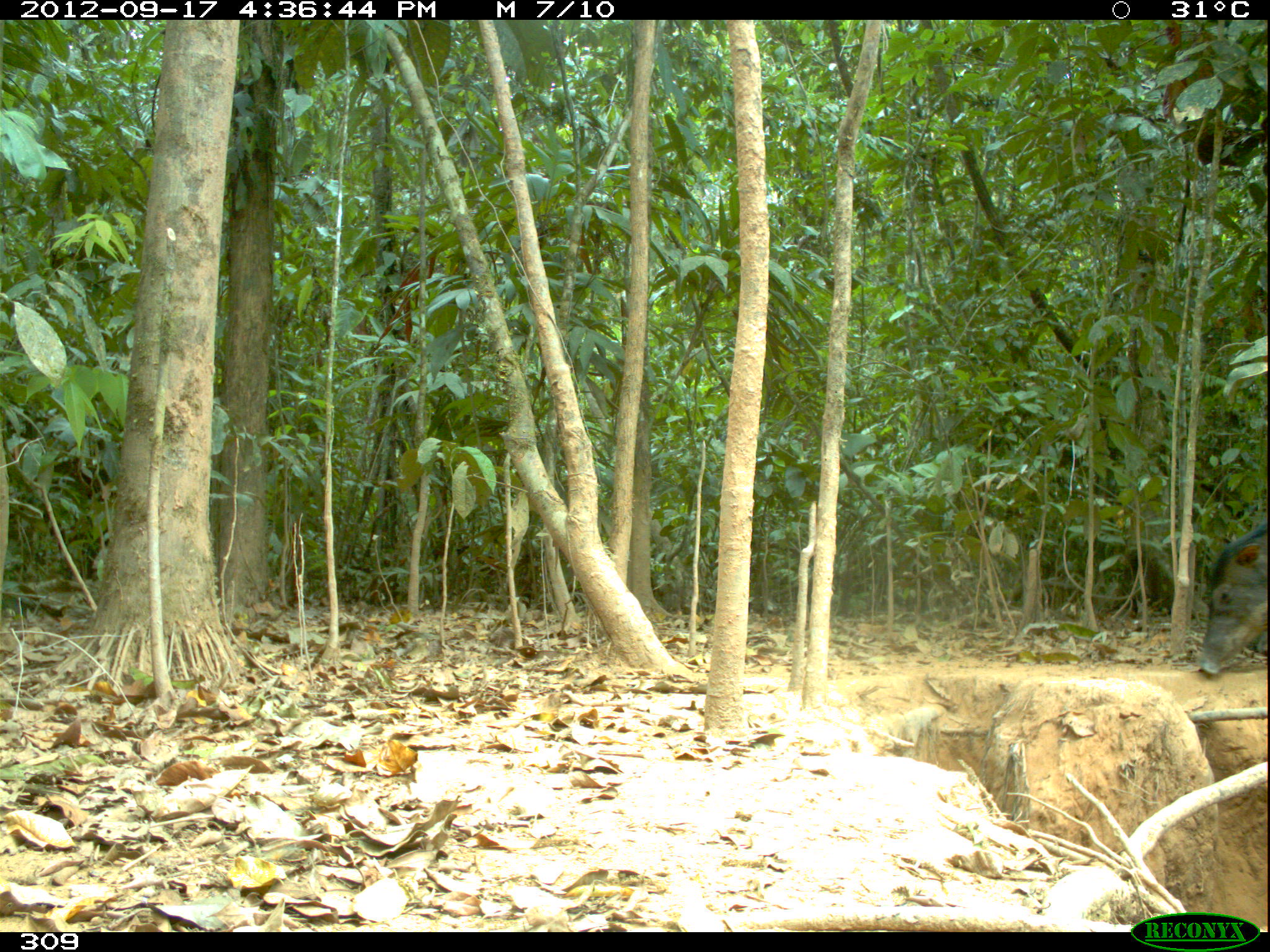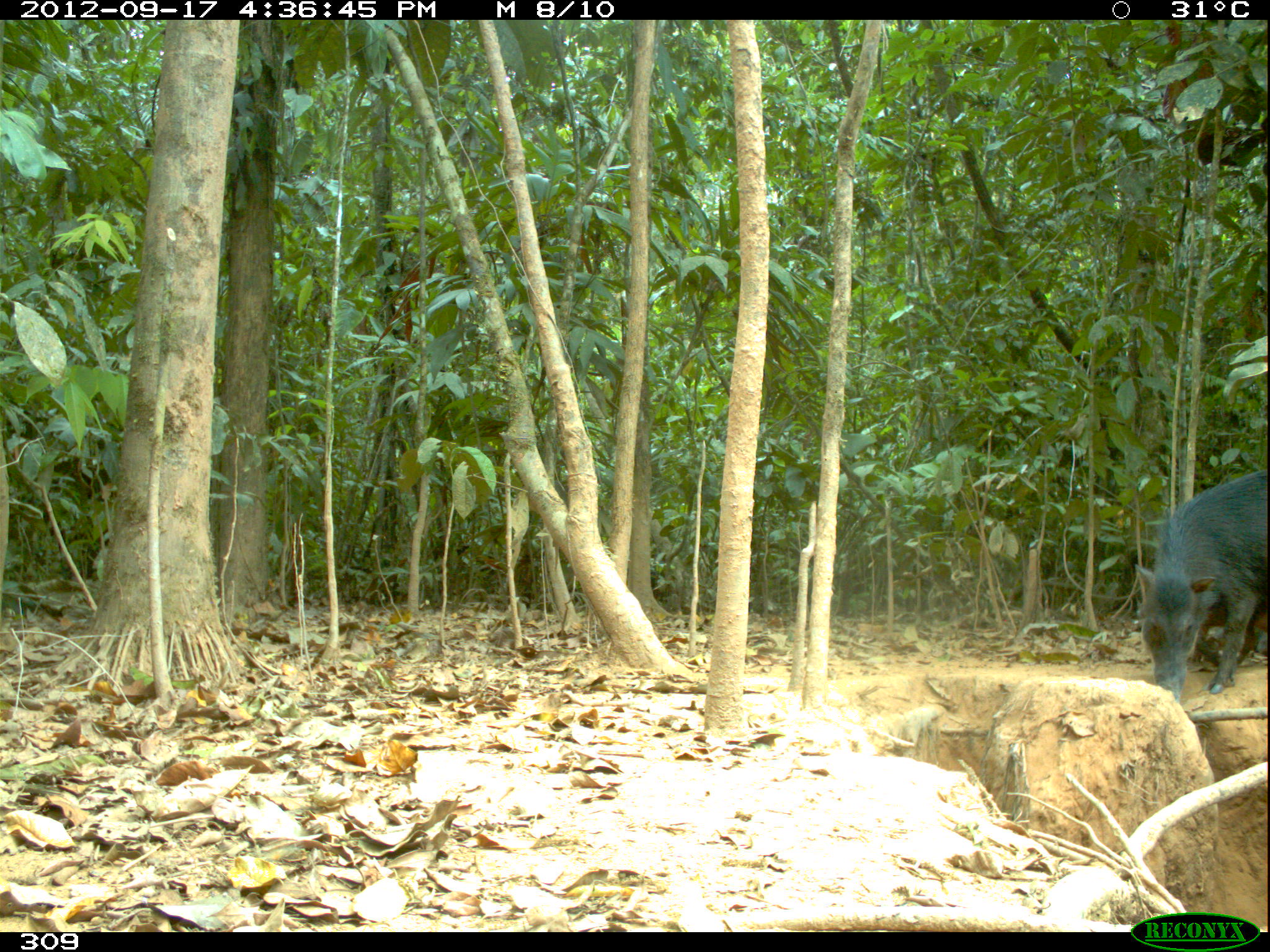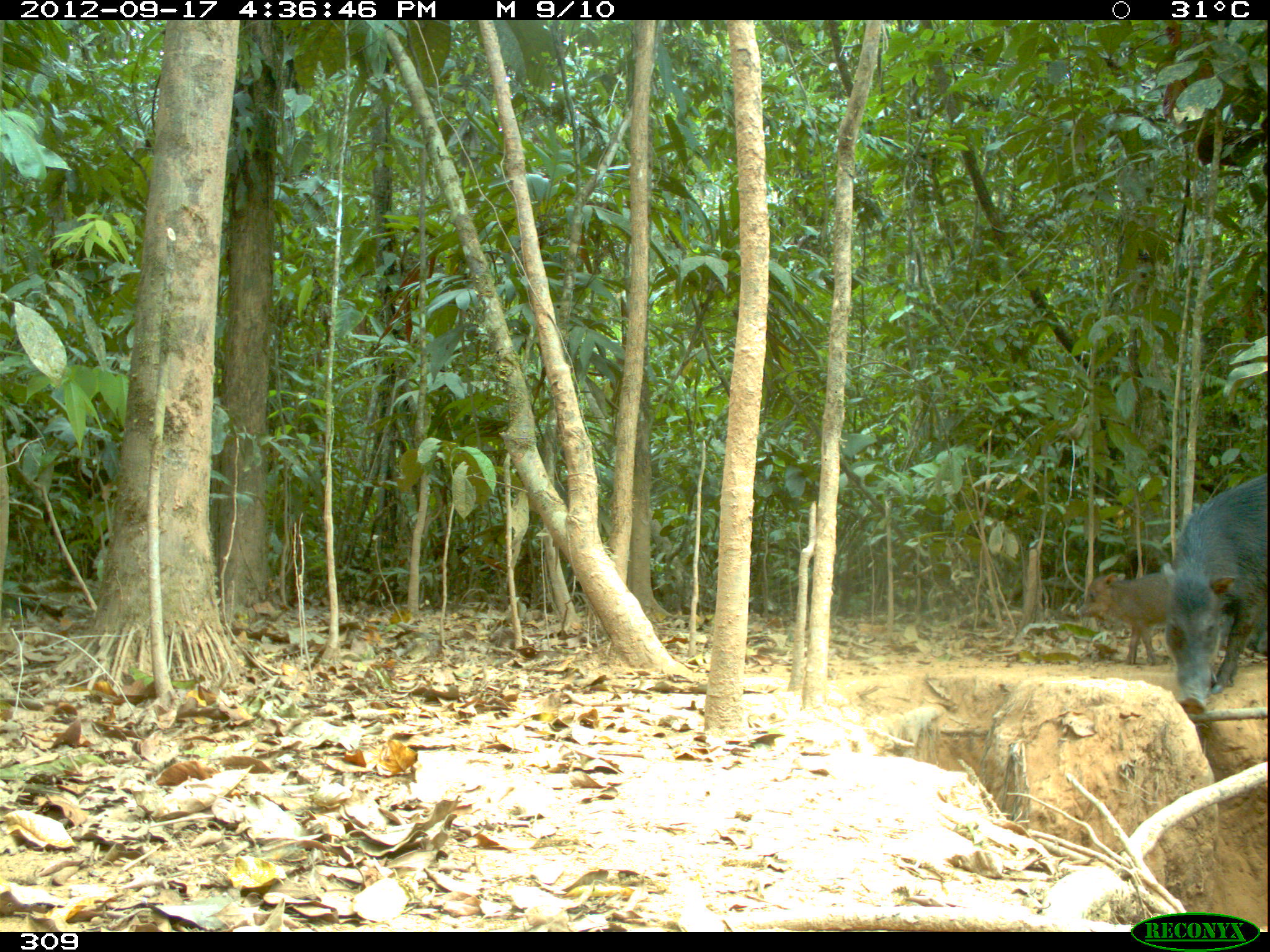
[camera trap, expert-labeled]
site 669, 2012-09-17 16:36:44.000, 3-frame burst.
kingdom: Animalia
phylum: Chordata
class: Mammalia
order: Artiodactyla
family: Tayassuidae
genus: Tayassu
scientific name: Tayassu pecari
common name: white-lipped peccary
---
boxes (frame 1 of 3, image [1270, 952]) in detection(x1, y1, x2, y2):
tayassu pecari: detection(1194, 522, 1268, 676)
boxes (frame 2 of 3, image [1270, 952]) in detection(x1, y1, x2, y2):
tayassu pecari: detection(1133, 465, 1266, 701); detection(1196, 592, 1265, 668)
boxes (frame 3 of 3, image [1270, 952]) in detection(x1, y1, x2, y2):
tayassu pecari: detection(1162, 465, 1270, 717); detection(1077, 566, 1187, 667)